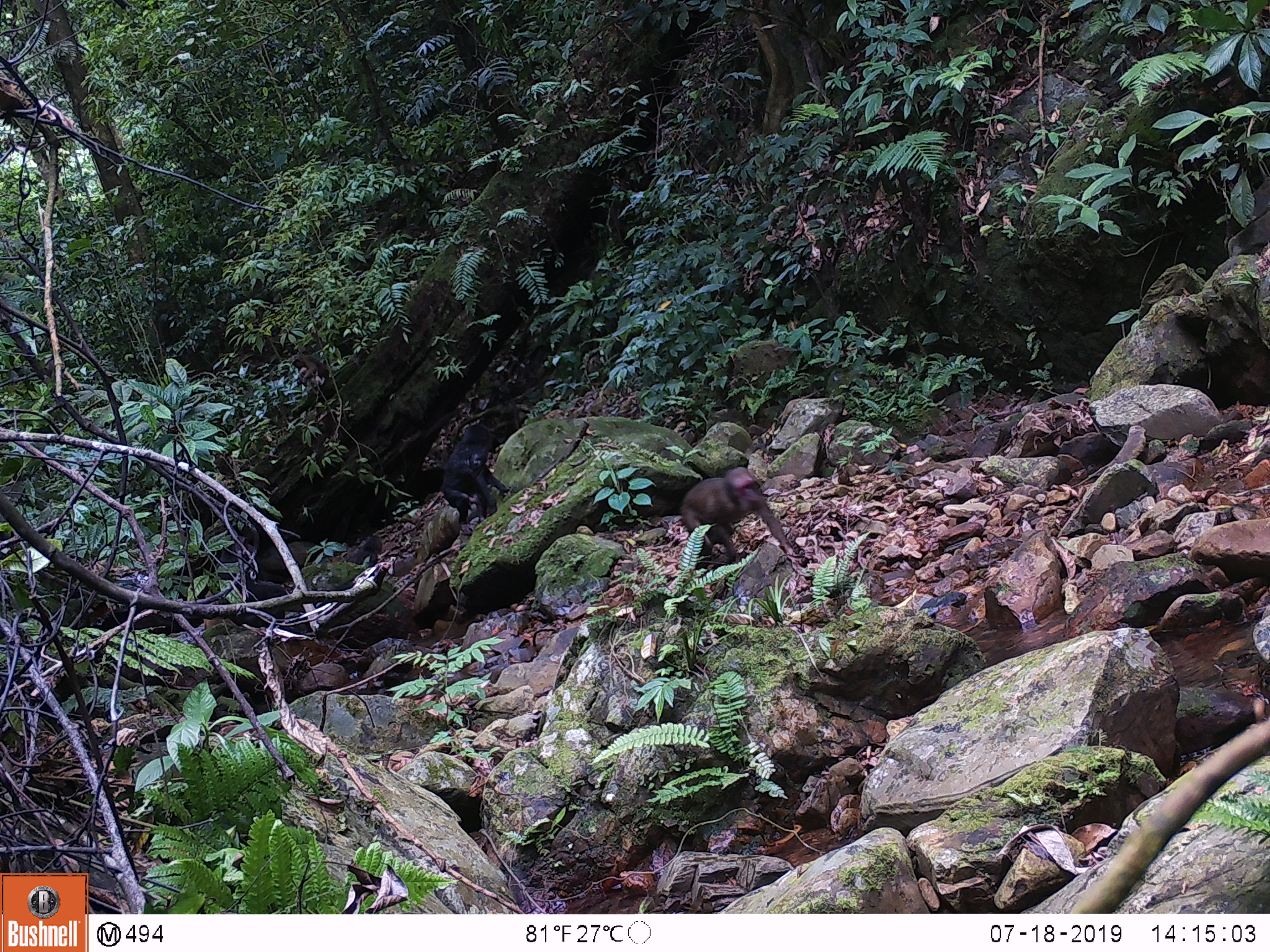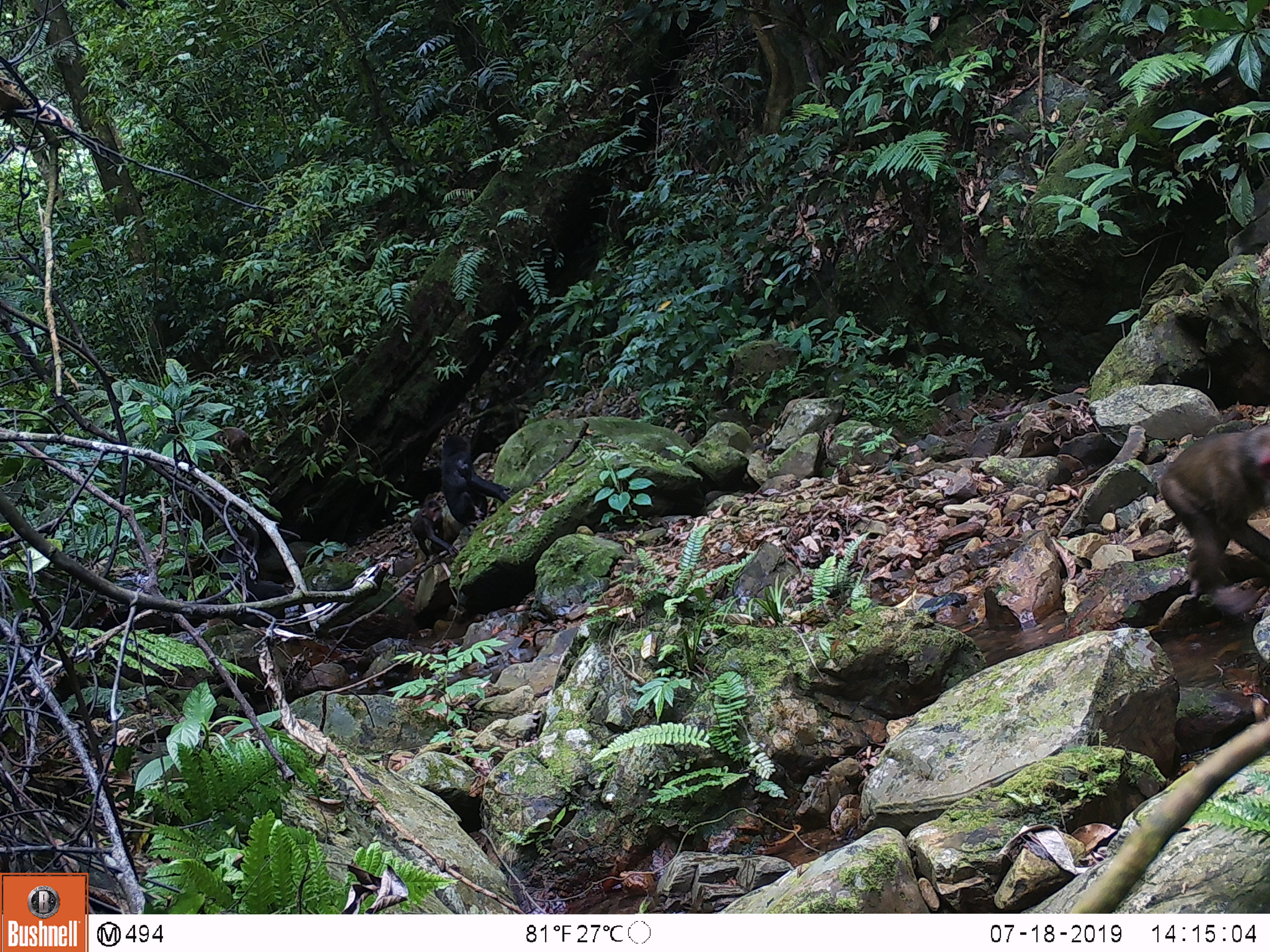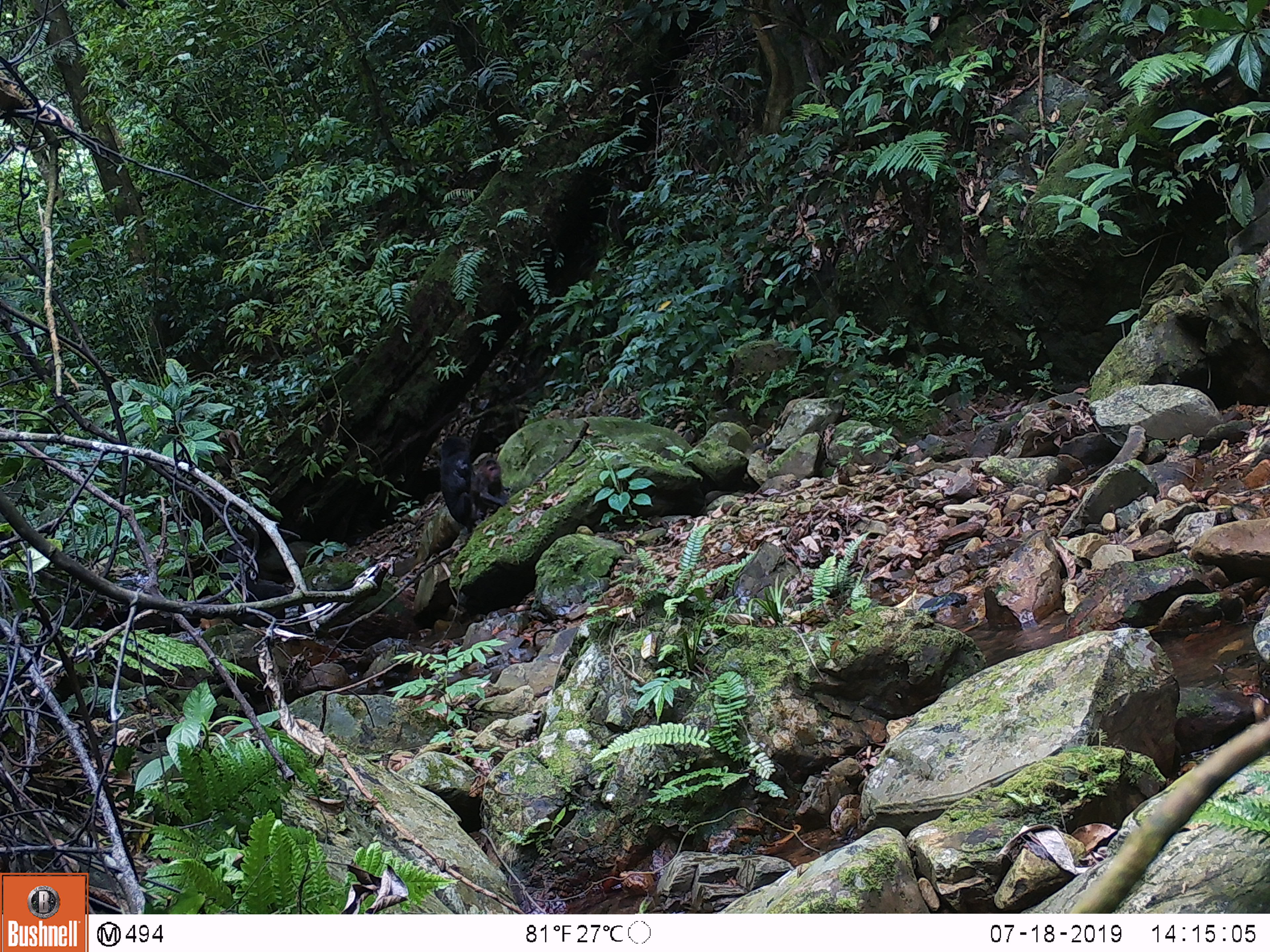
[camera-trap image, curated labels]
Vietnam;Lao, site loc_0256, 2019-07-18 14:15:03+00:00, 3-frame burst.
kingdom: Animalia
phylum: Chordata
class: Mammalia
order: Primates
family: Cercopithecidae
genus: Macaca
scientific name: Macaca arctoides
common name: stump-tailed macaque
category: stump tailed macaque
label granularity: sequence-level